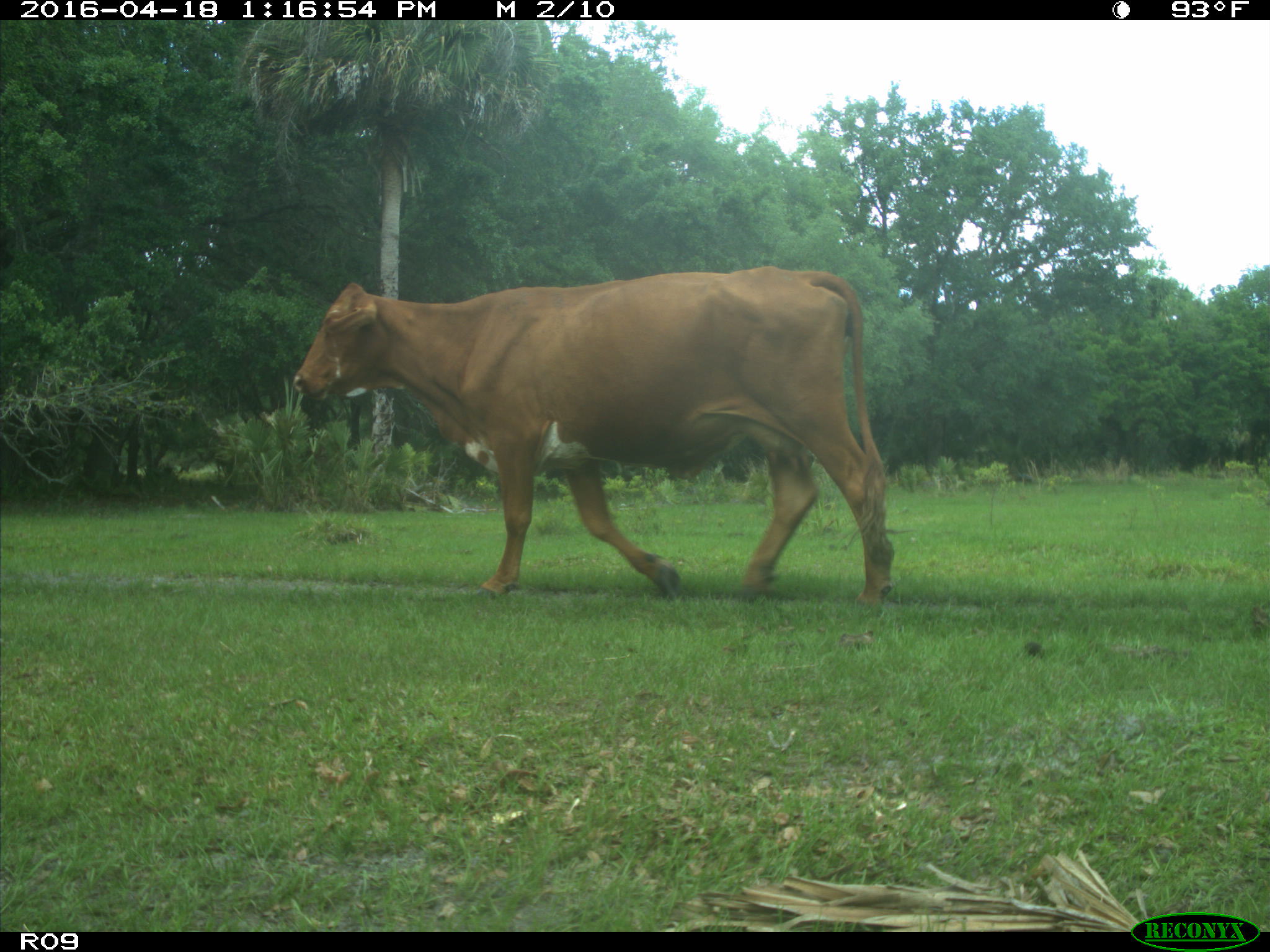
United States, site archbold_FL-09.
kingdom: Animalia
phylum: Chordata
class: Mammalia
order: Artiodactyla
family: Bovidae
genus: Bos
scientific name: Bos taurus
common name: domestic cow